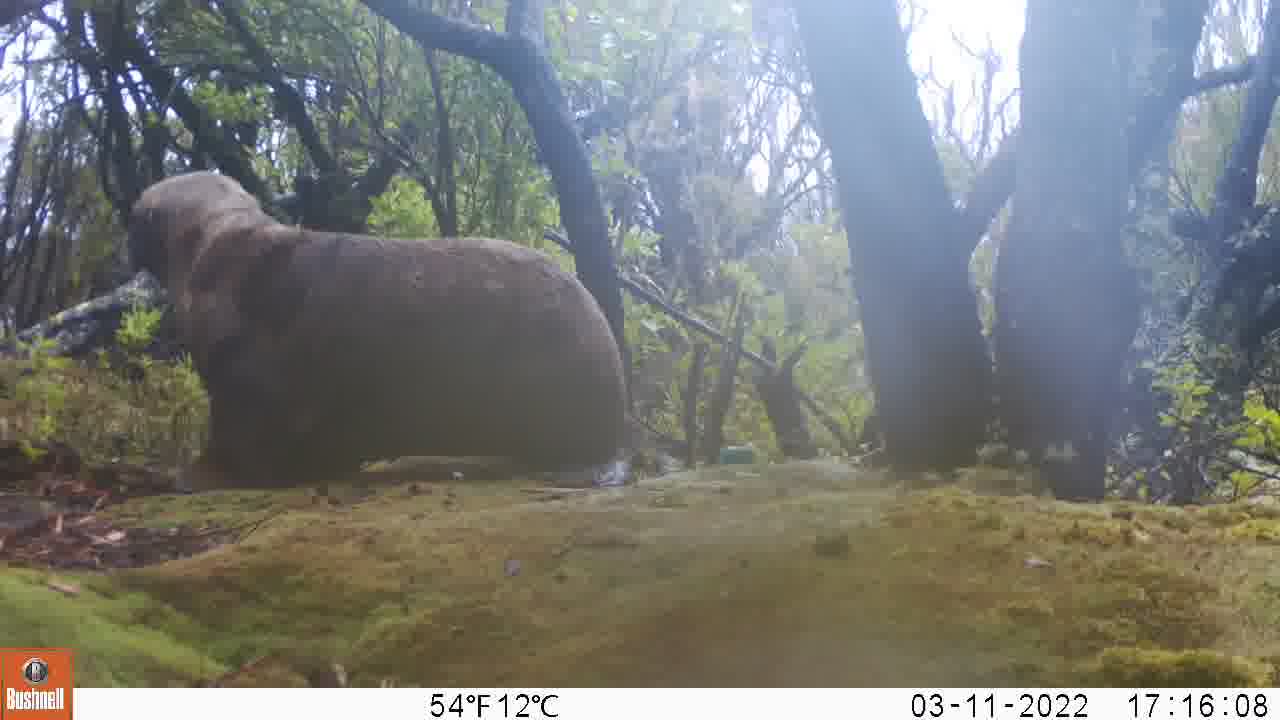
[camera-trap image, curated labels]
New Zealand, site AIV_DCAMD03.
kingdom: Animalia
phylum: Chordata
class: Mammalia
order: Carnivora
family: Otariidae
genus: Phocarctos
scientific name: Phocarctos hookeri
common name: new zealand sea lion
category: sealion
Sealion (new zealand sea lion) (Phocarctos hookeri).